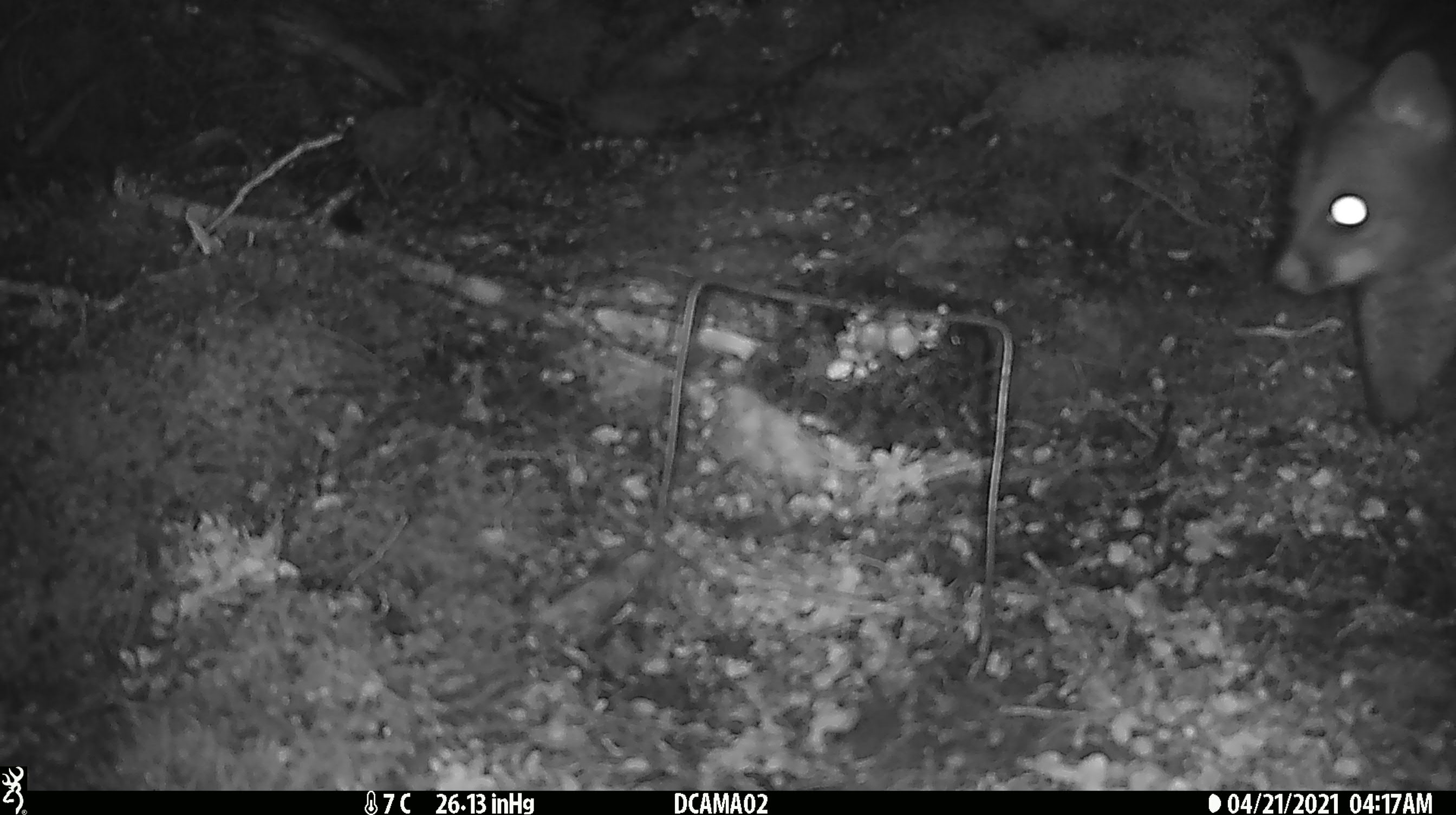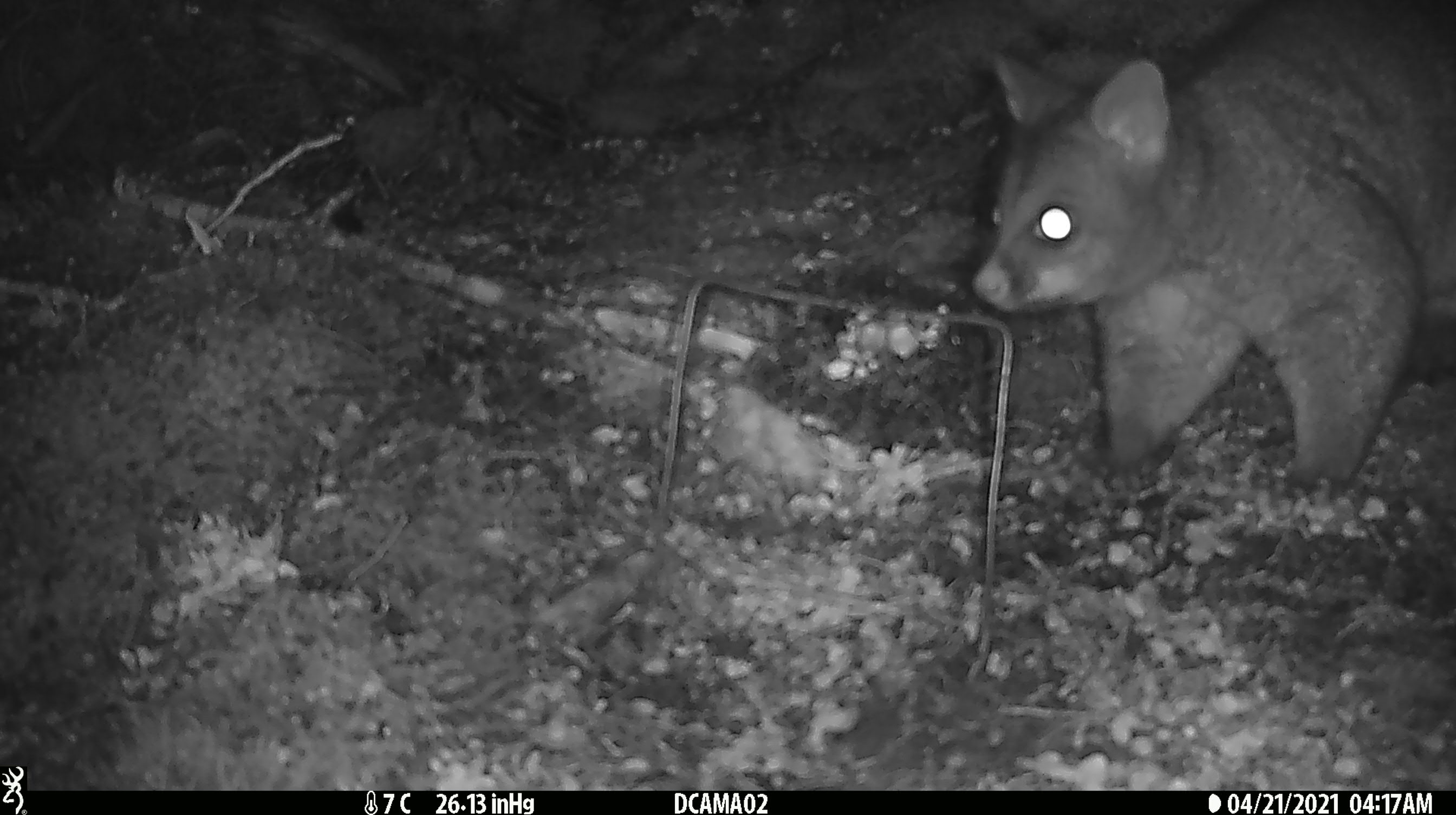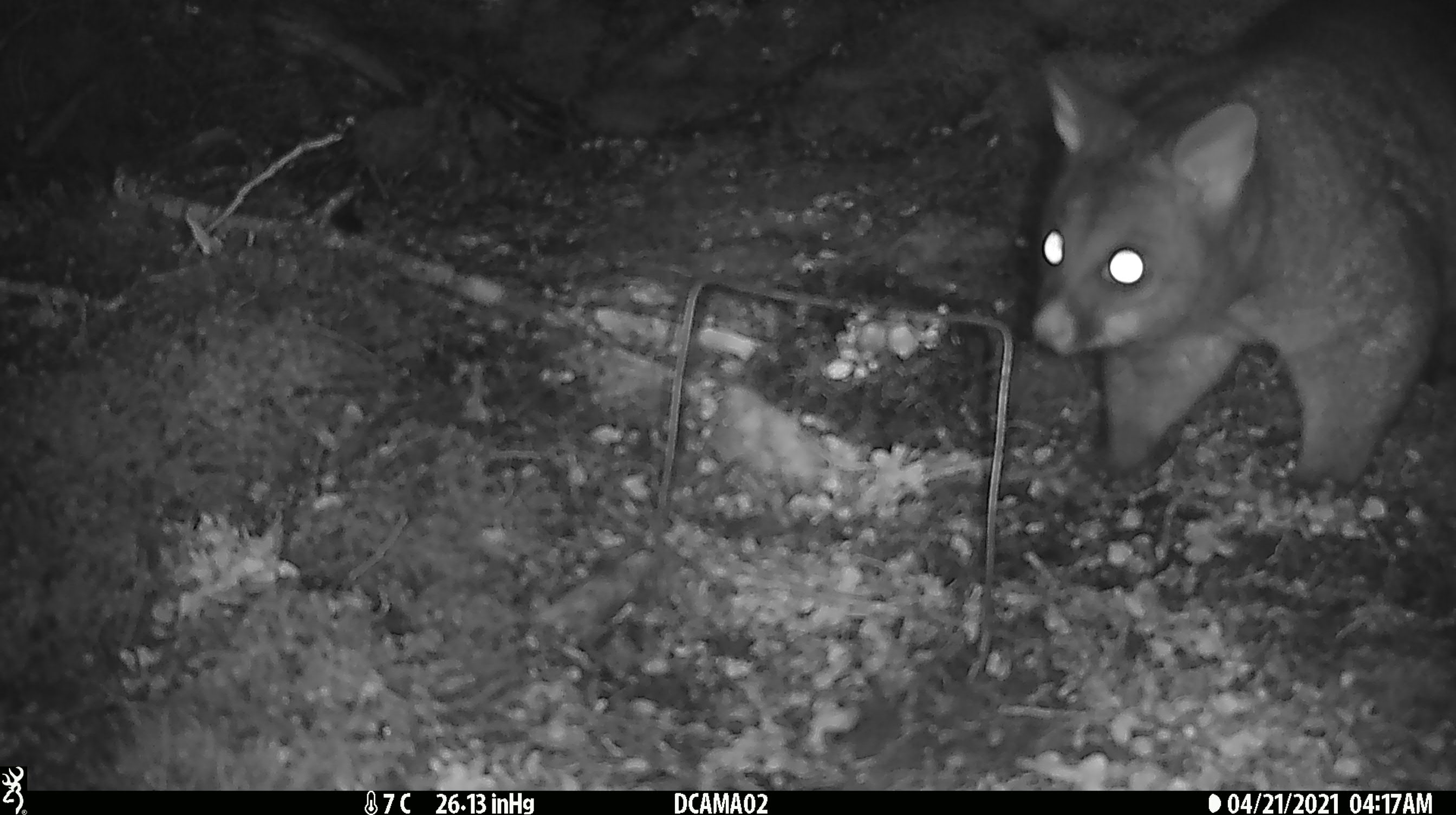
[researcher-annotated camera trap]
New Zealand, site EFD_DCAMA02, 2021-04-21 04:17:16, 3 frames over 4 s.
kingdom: Animalia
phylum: Chordata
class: Mammalia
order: Diprotodontia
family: Phalangeridae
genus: Trichosurus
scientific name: Trichosurus vulpecula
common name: common brushtail possum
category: possum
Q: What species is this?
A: Possum (common brushtail possum) (Trichosurus vulpecula).